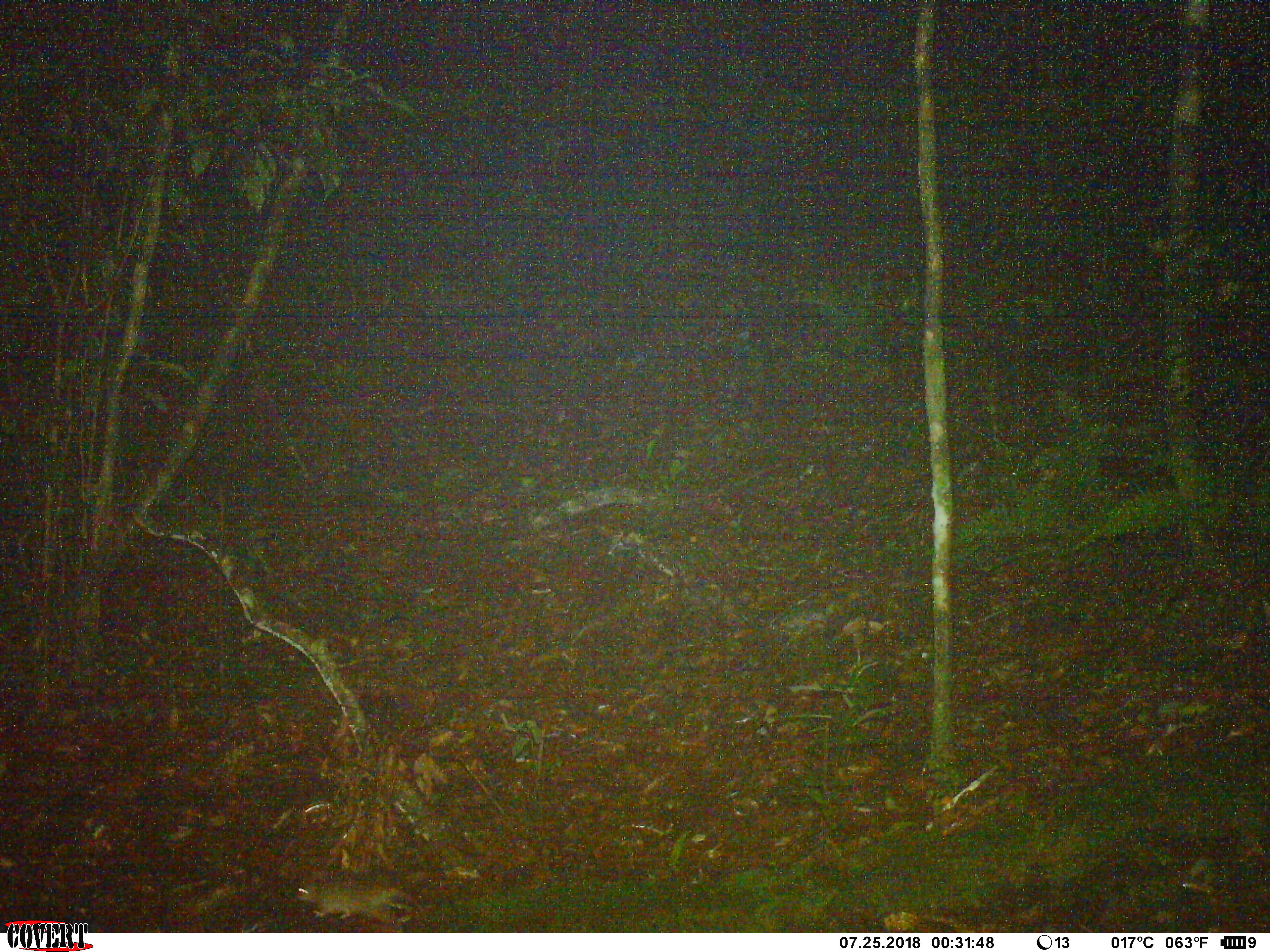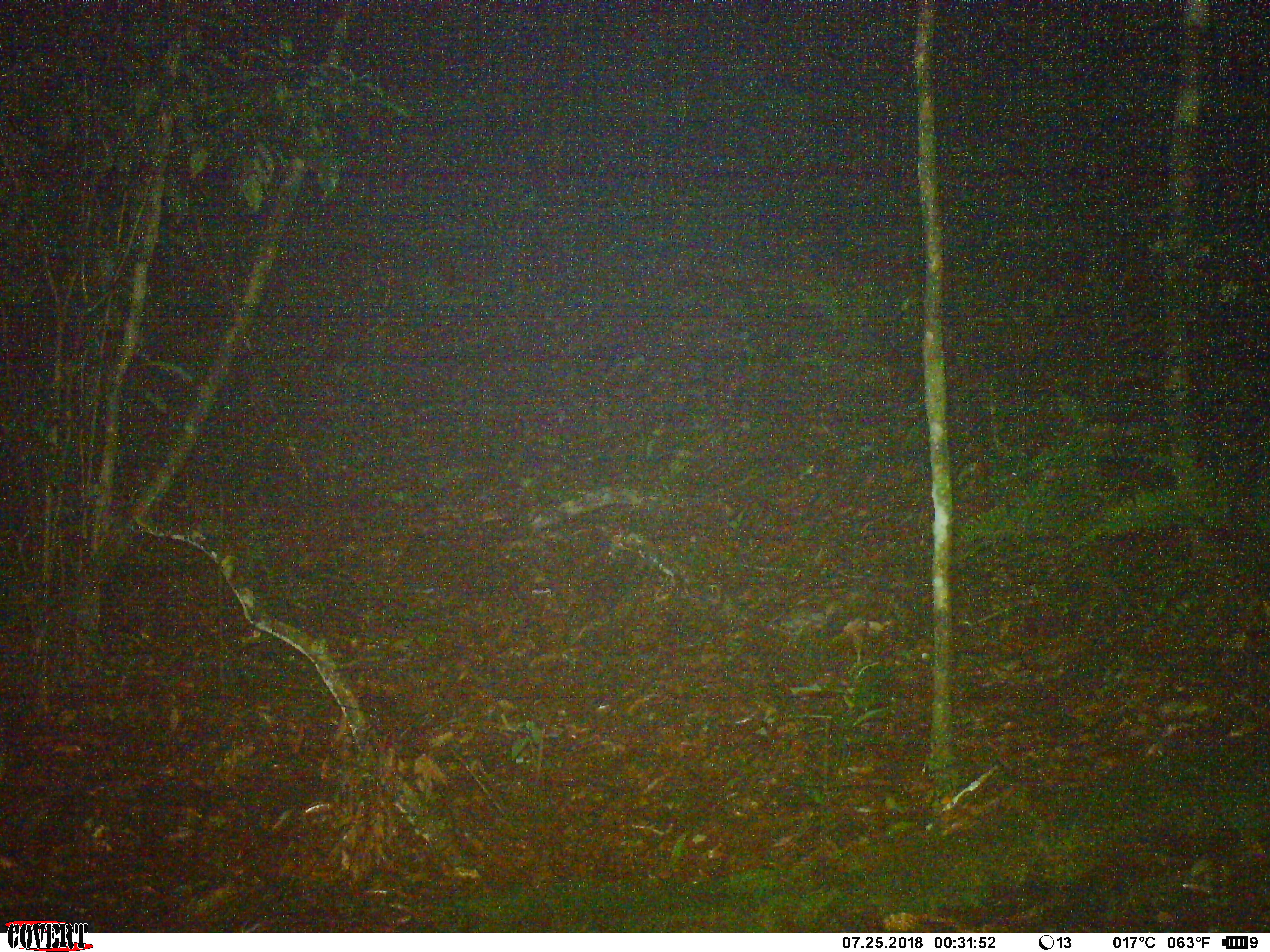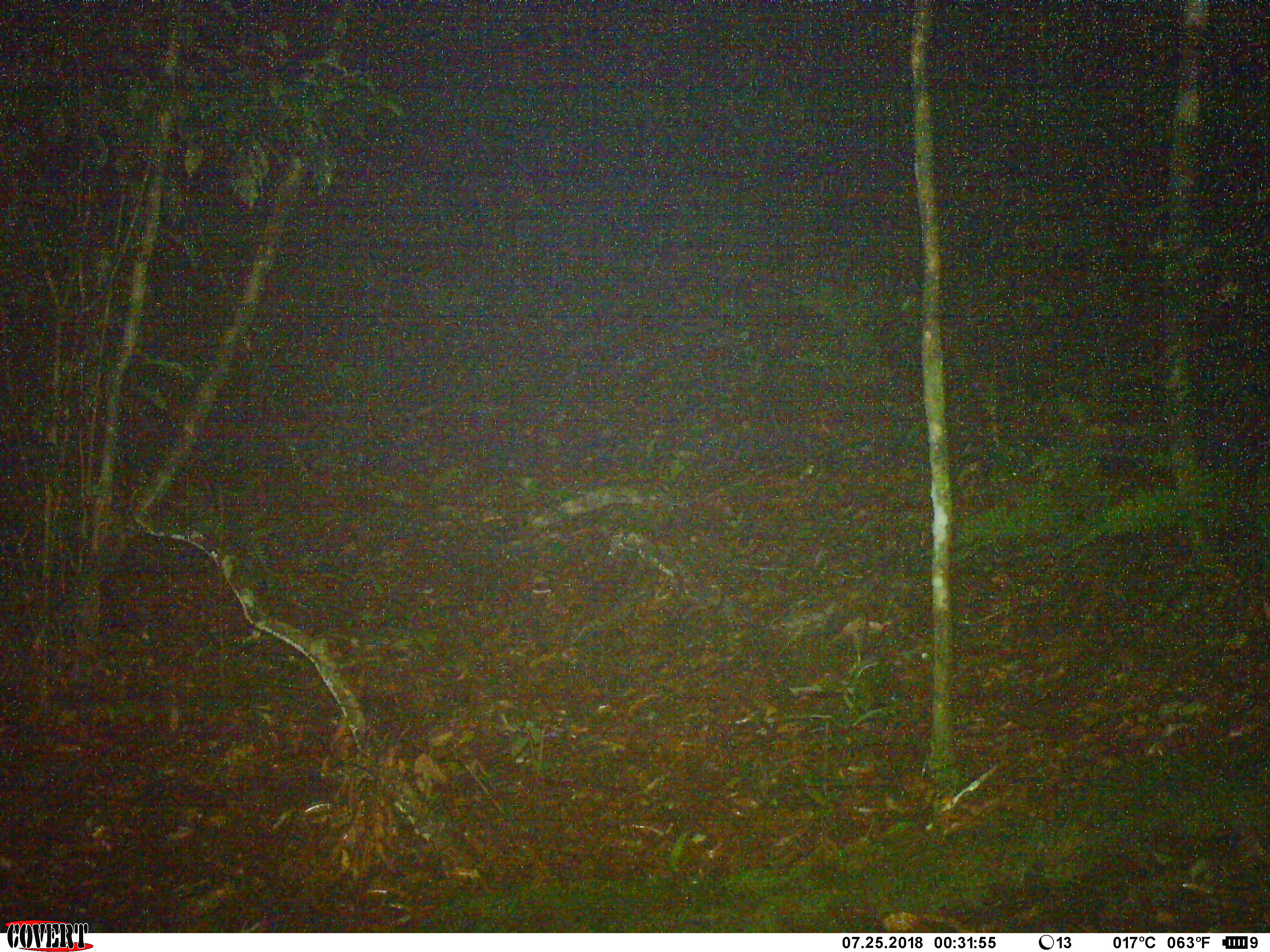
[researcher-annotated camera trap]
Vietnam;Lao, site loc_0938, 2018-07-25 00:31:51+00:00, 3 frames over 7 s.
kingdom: Animalia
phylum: Chordata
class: Mammalia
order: Rodentia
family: Muridae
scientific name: Muridae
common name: old-world mice and rats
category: unidentified murid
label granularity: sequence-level